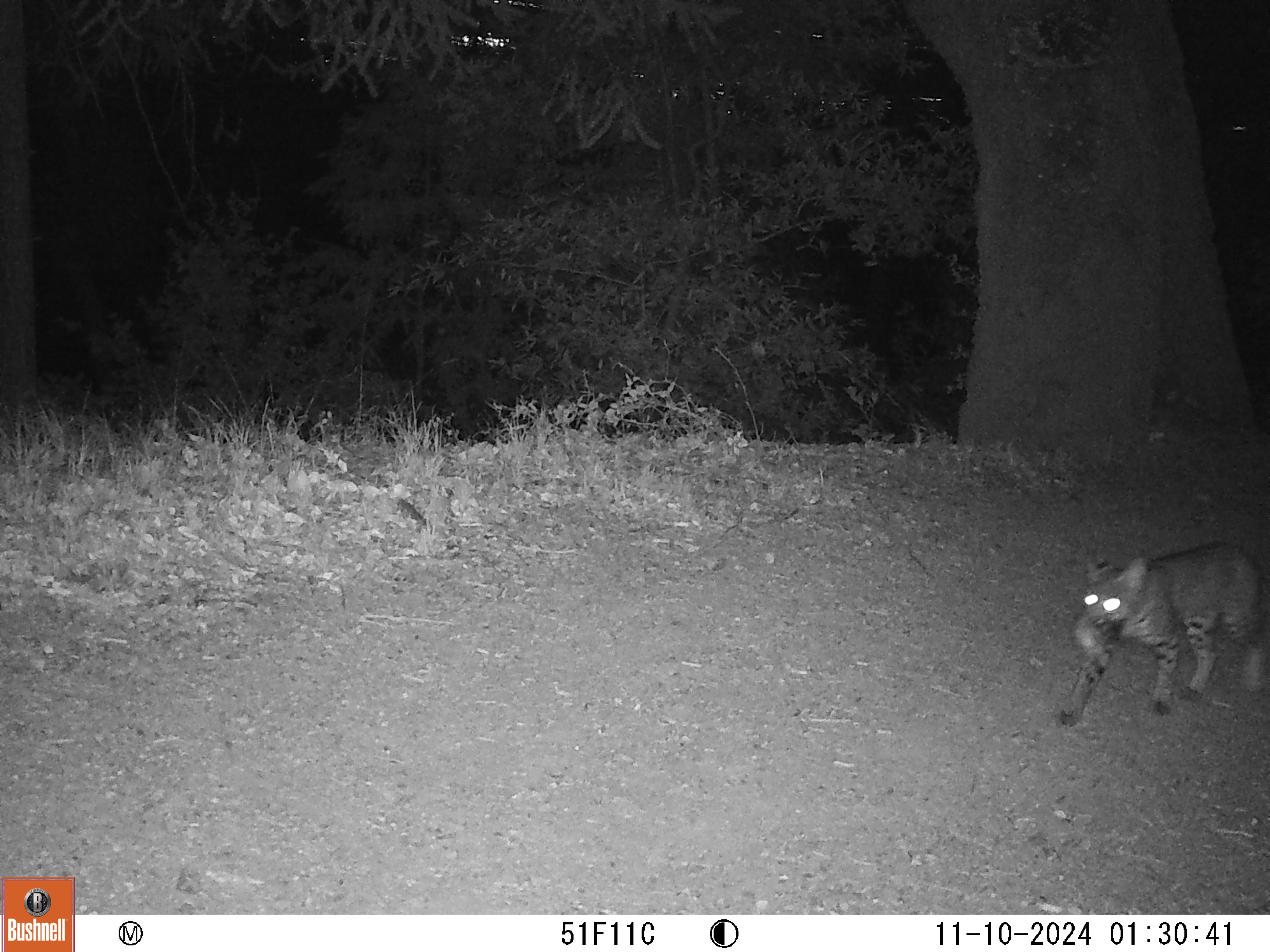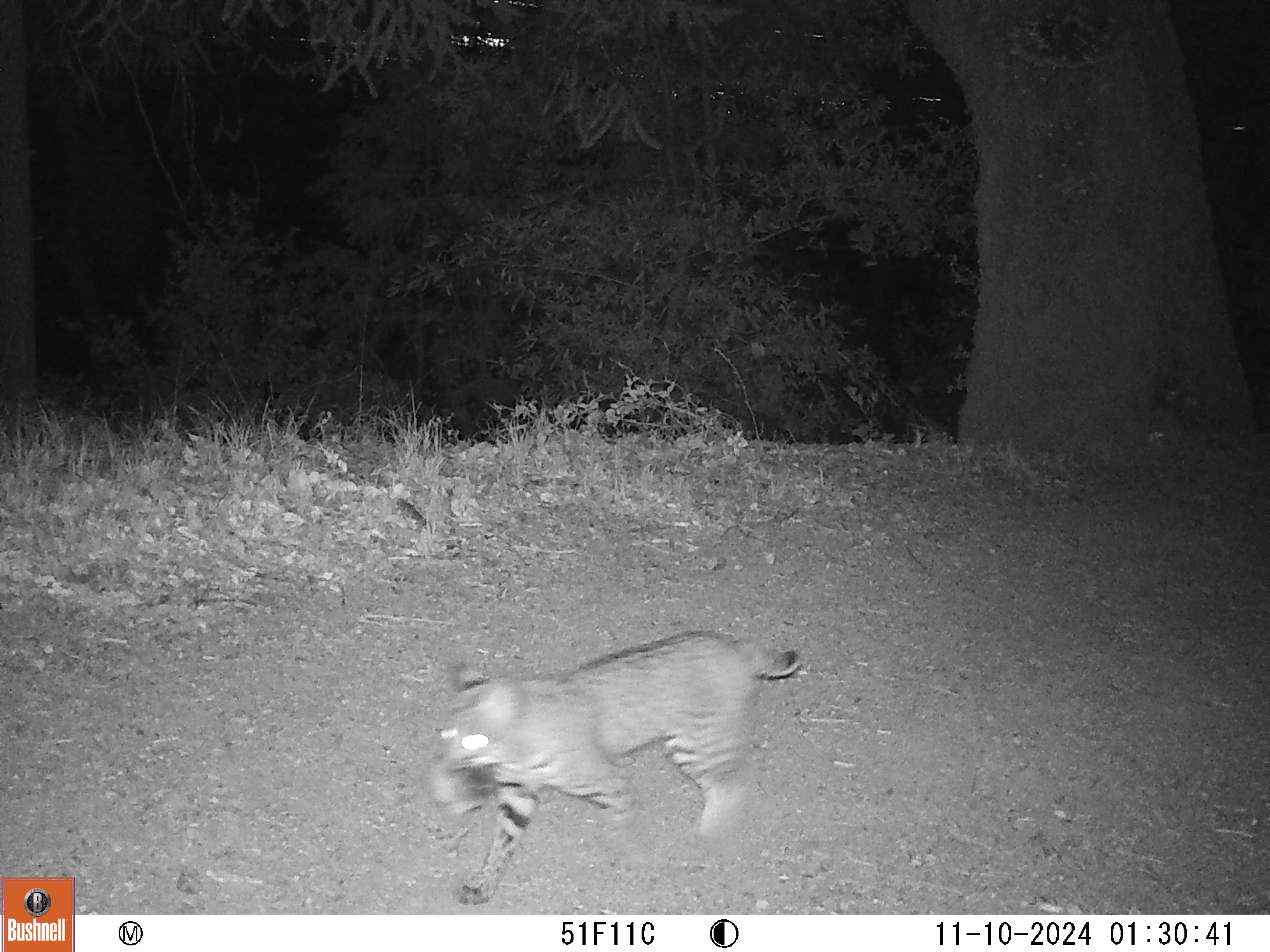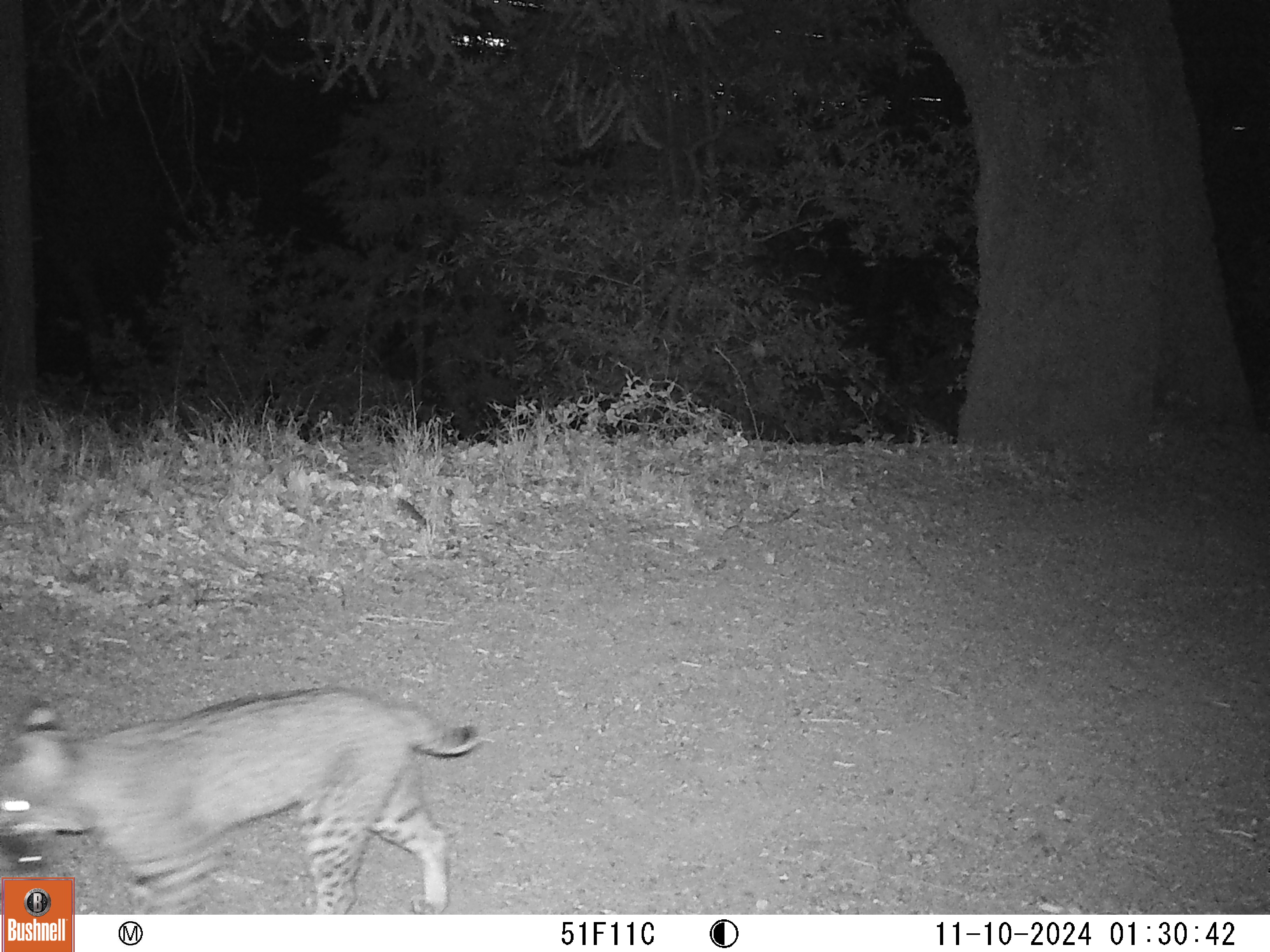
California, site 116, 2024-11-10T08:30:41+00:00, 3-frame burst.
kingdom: Animalia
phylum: Chordata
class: Mammalia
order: Carnivora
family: Felidae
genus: Lynx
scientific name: Lynx rufus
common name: bobcat